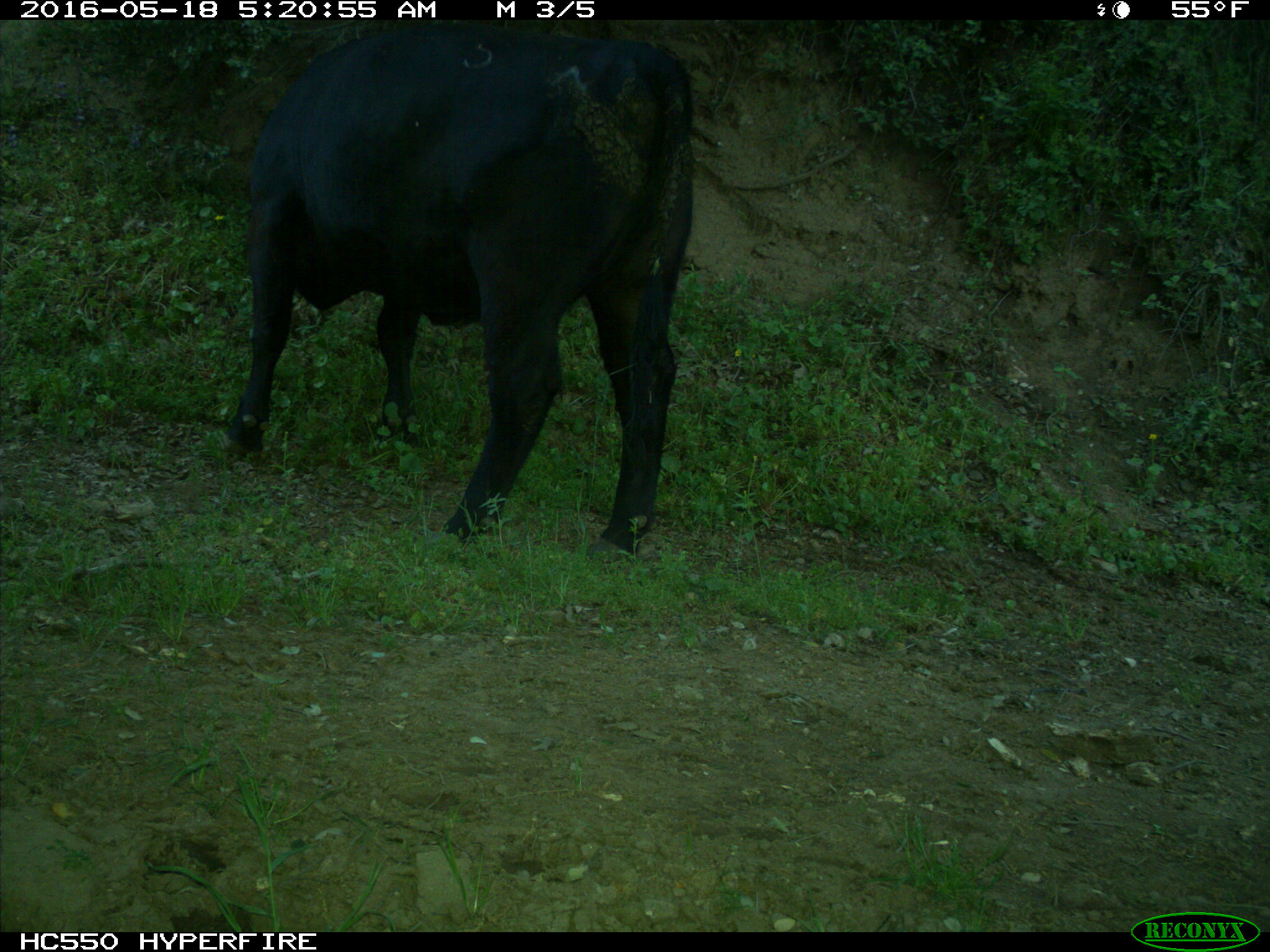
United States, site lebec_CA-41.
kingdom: Animalia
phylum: Chordata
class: Mammalia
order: Artiodactyla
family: Bovidae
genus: Bos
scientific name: Bos taurus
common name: domestic cow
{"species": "Bos taurus (domestic cow)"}